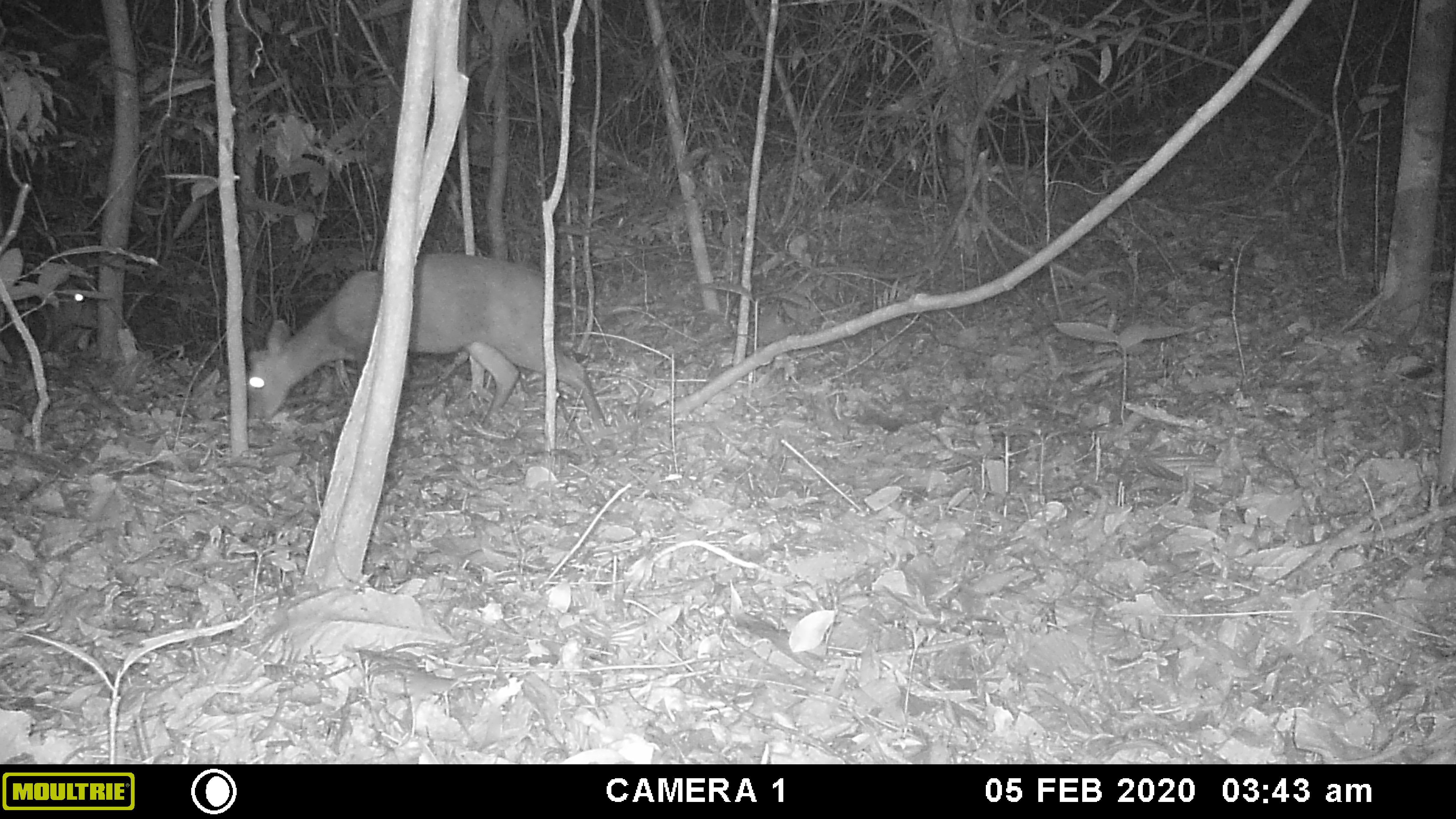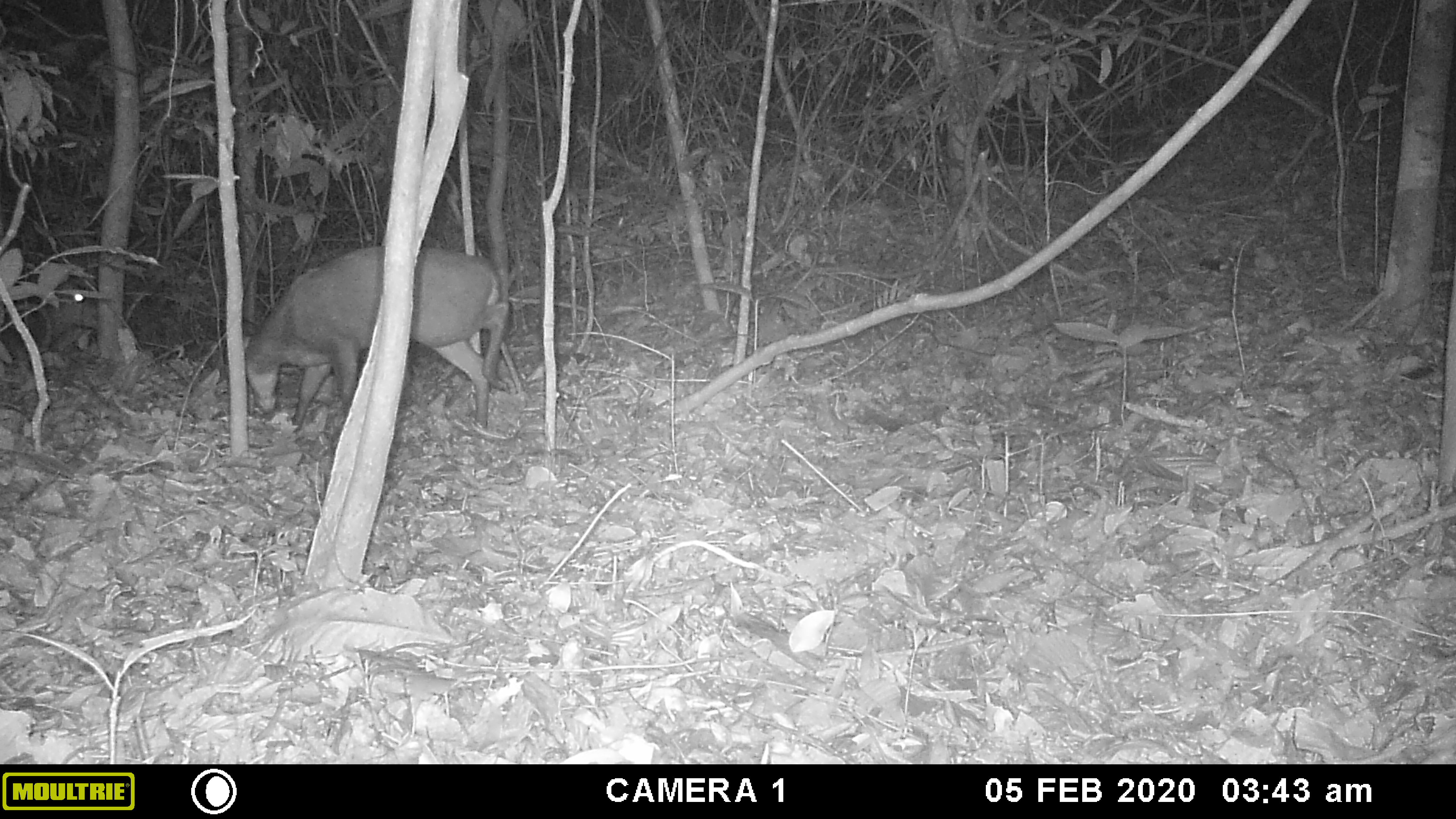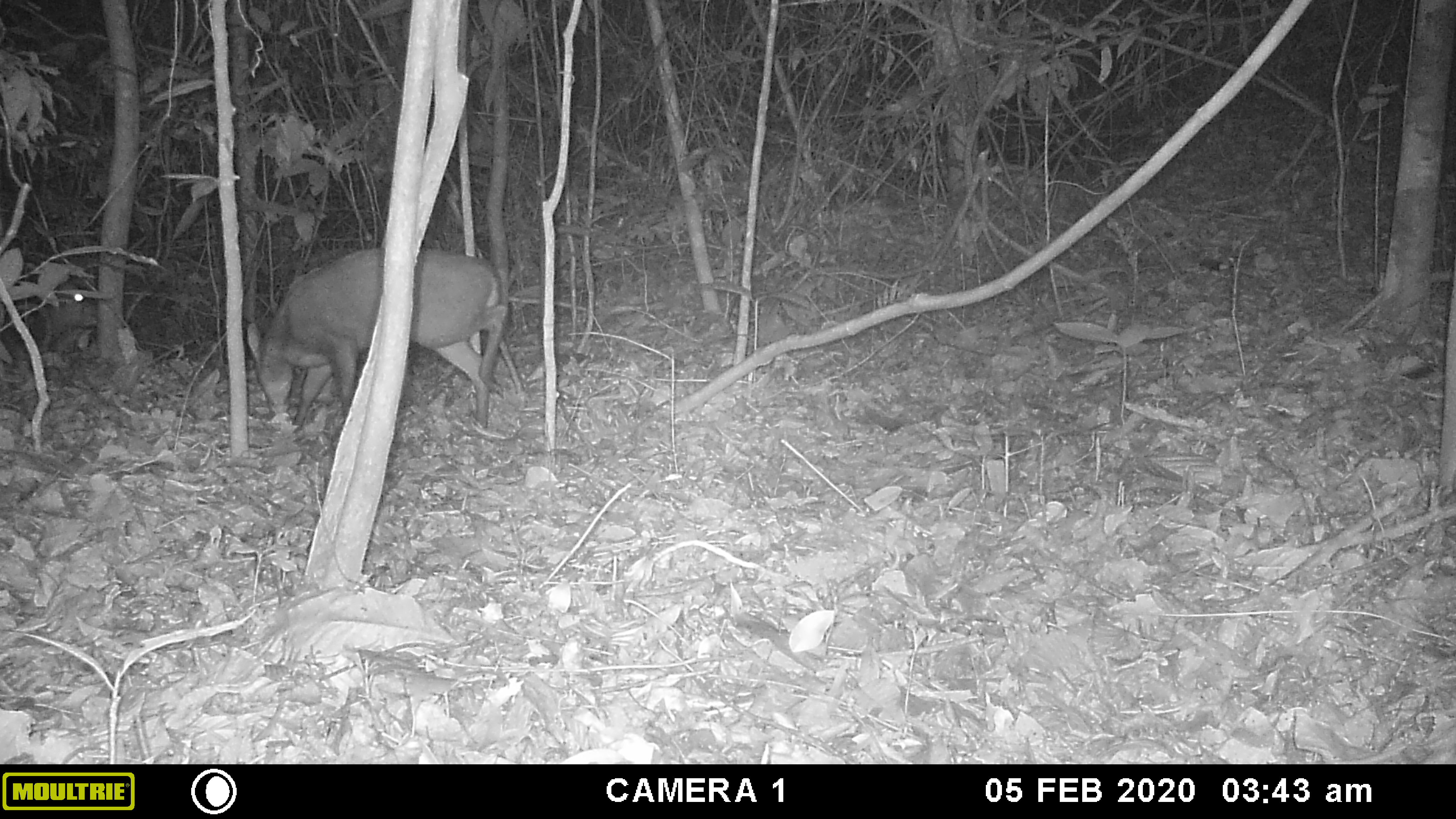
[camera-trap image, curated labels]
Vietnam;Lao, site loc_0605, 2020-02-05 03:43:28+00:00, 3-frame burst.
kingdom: Animalia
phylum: Chordata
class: Mammalia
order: Artiodactyla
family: Cervidae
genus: Muntiacus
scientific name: Muntiacus rooseveltorum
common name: roosevelt's muntjac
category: roosevelts muntjac group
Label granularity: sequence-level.